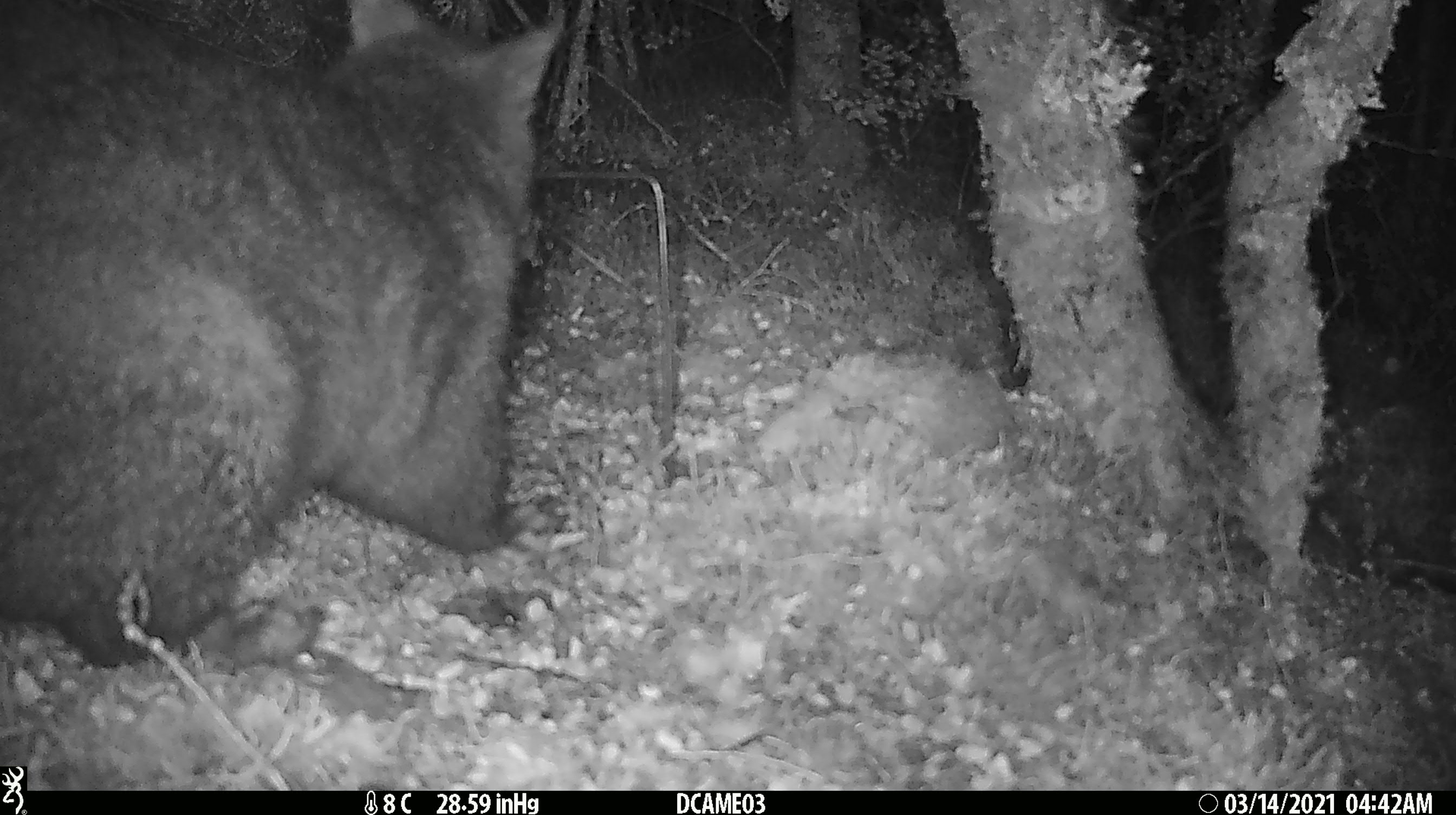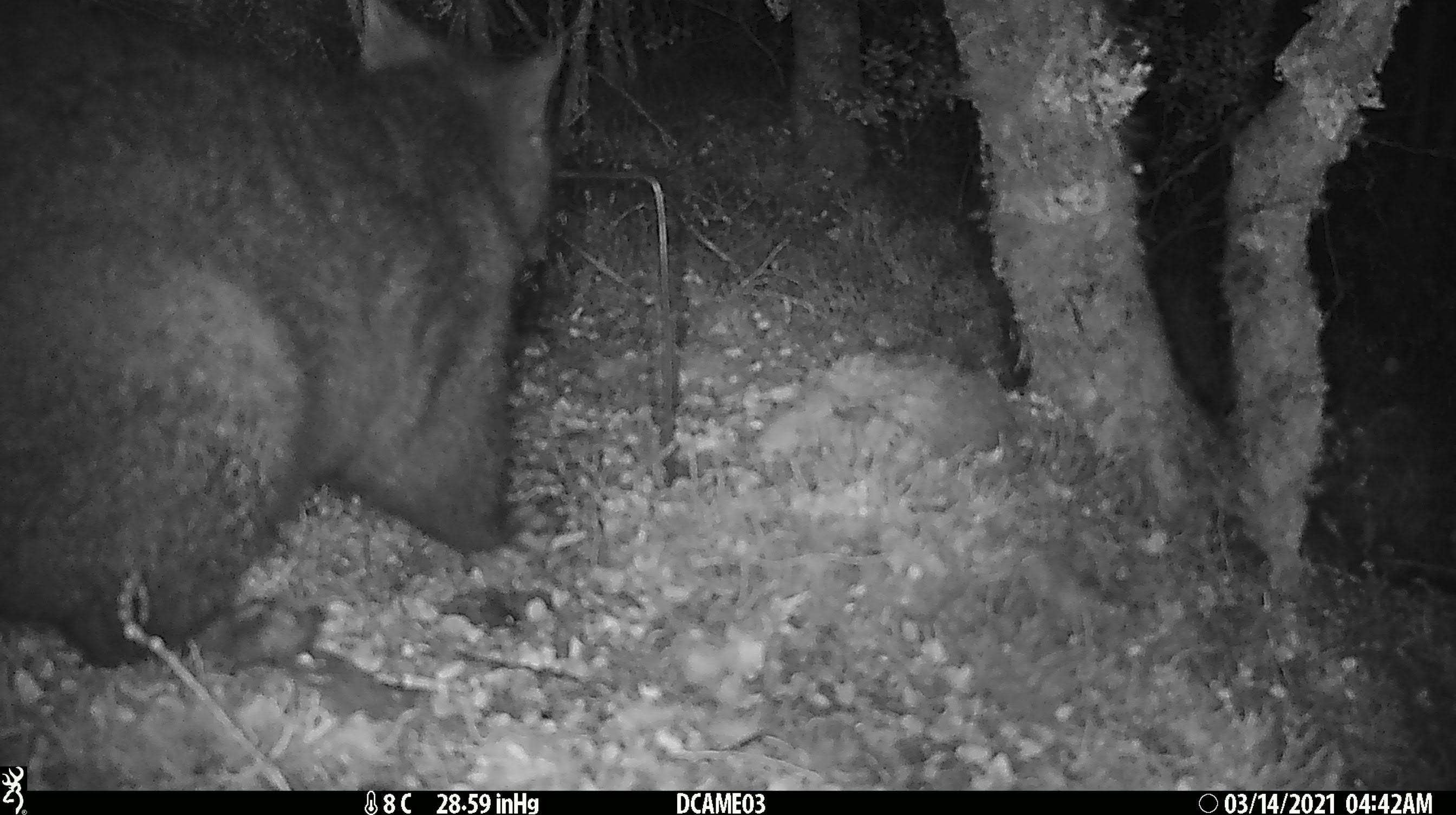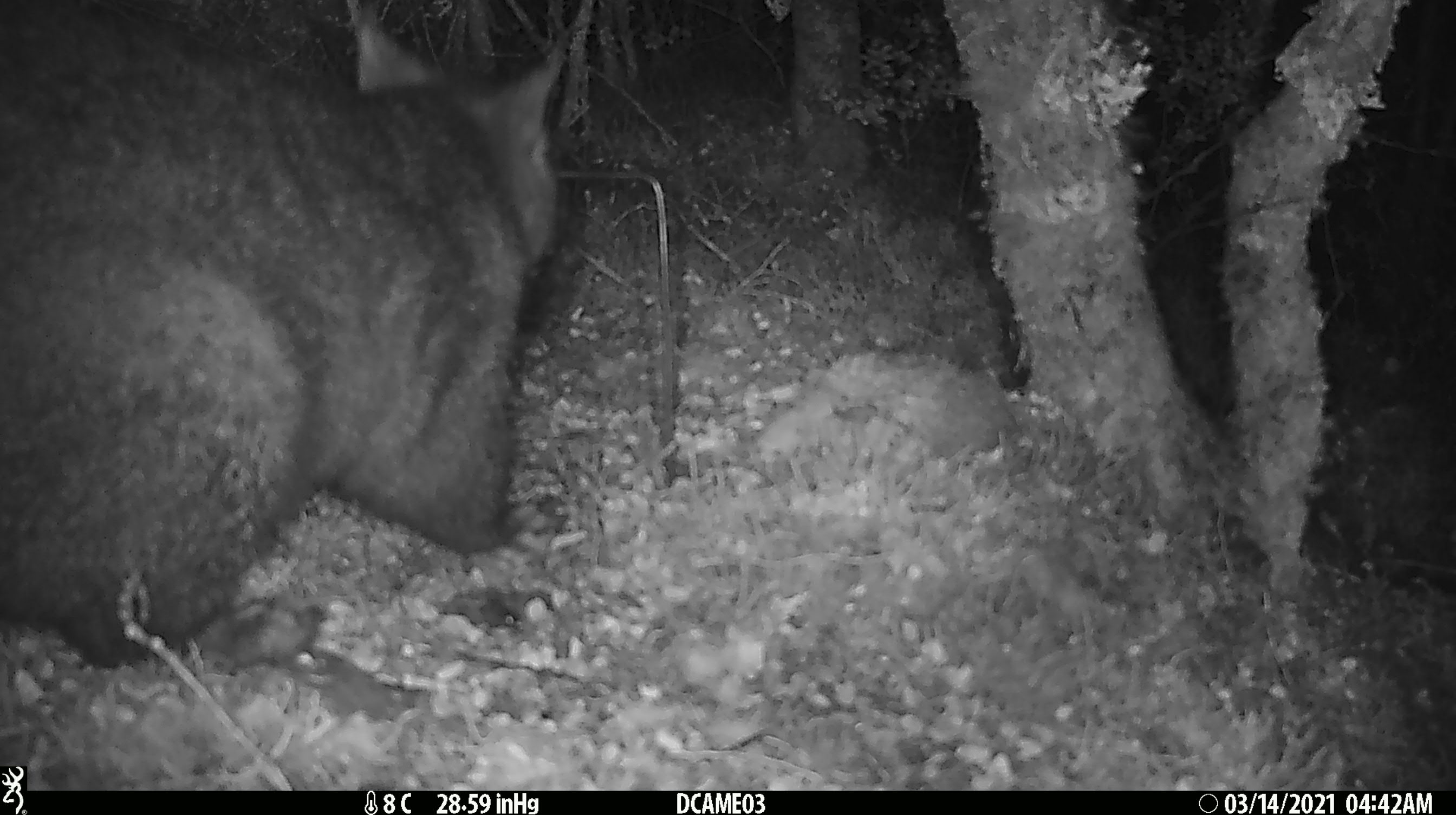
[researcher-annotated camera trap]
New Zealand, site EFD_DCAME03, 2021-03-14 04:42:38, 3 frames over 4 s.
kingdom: Animalia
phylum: Chordata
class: Mammalia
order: Diprotodontia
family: Phalangeridae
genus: Trichosurus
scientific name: Trichosurus vulpecula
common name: common brushtail possum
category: possum